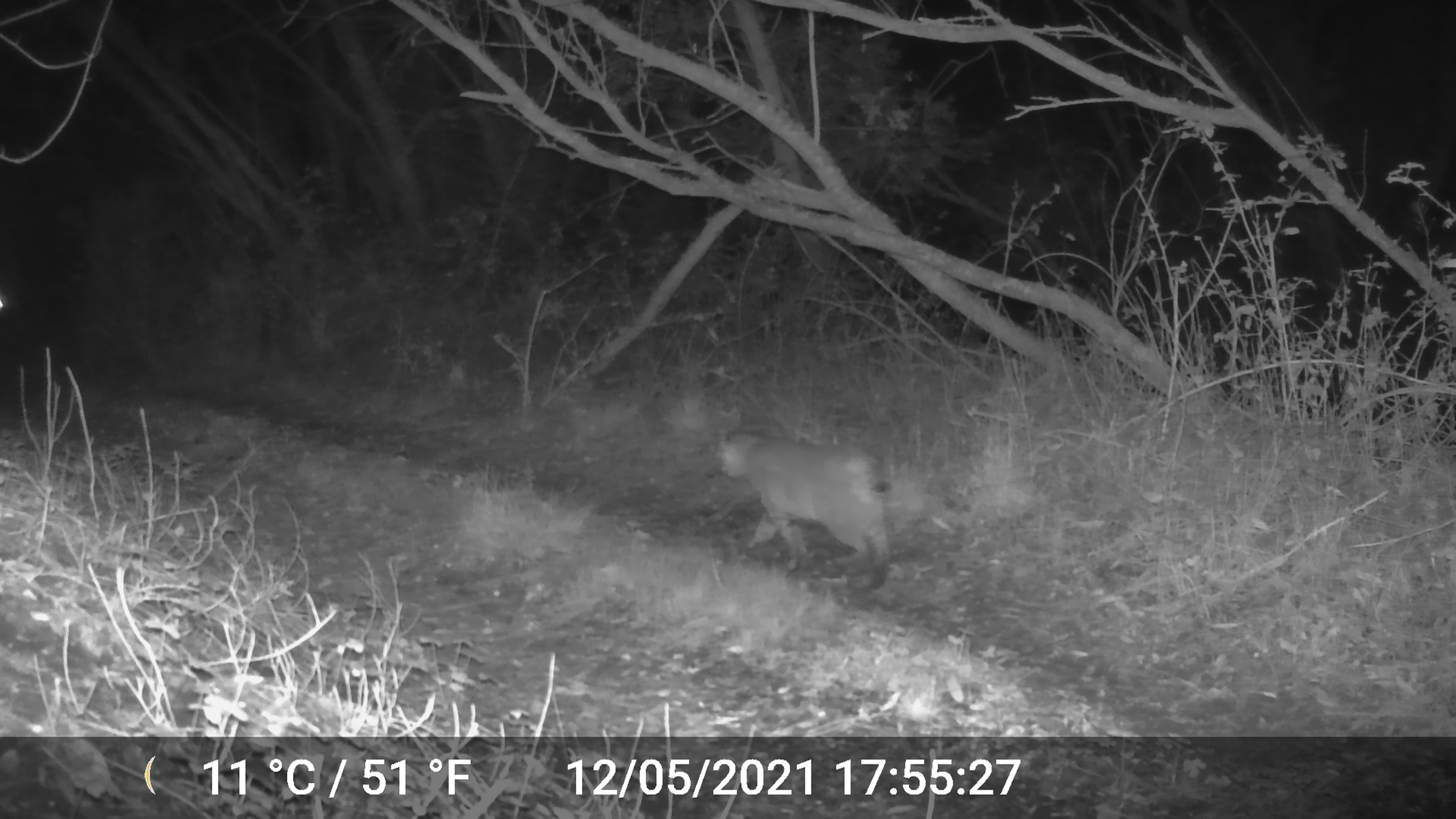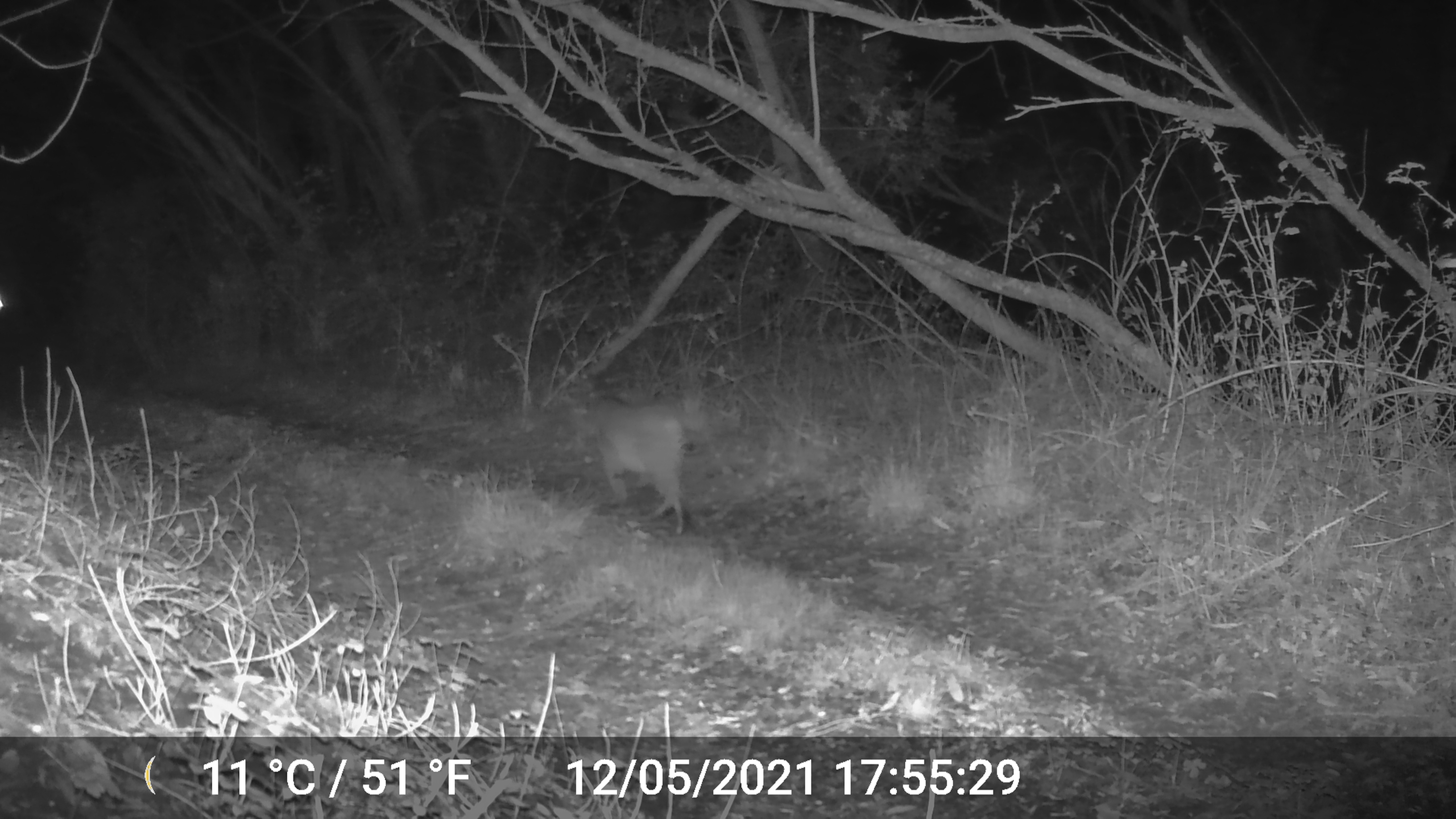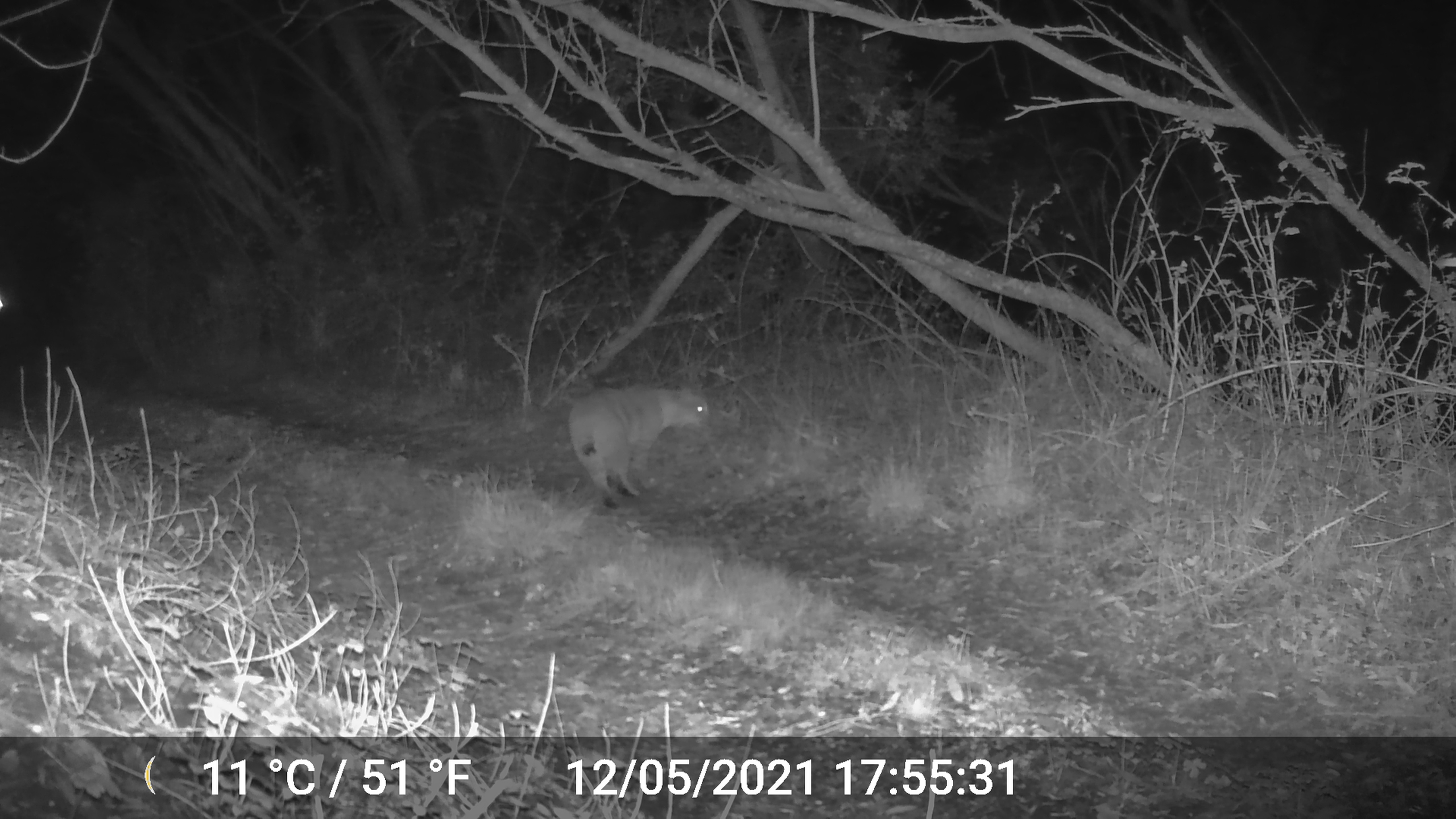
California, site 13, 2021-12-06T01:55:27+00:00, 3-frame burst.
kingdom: Animalia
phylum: Chordata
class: Mammalia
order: Carnivora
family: Felidae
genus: Lynx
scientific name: Lynx rufus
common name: bobcat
Bobcat (Lynx rufus).